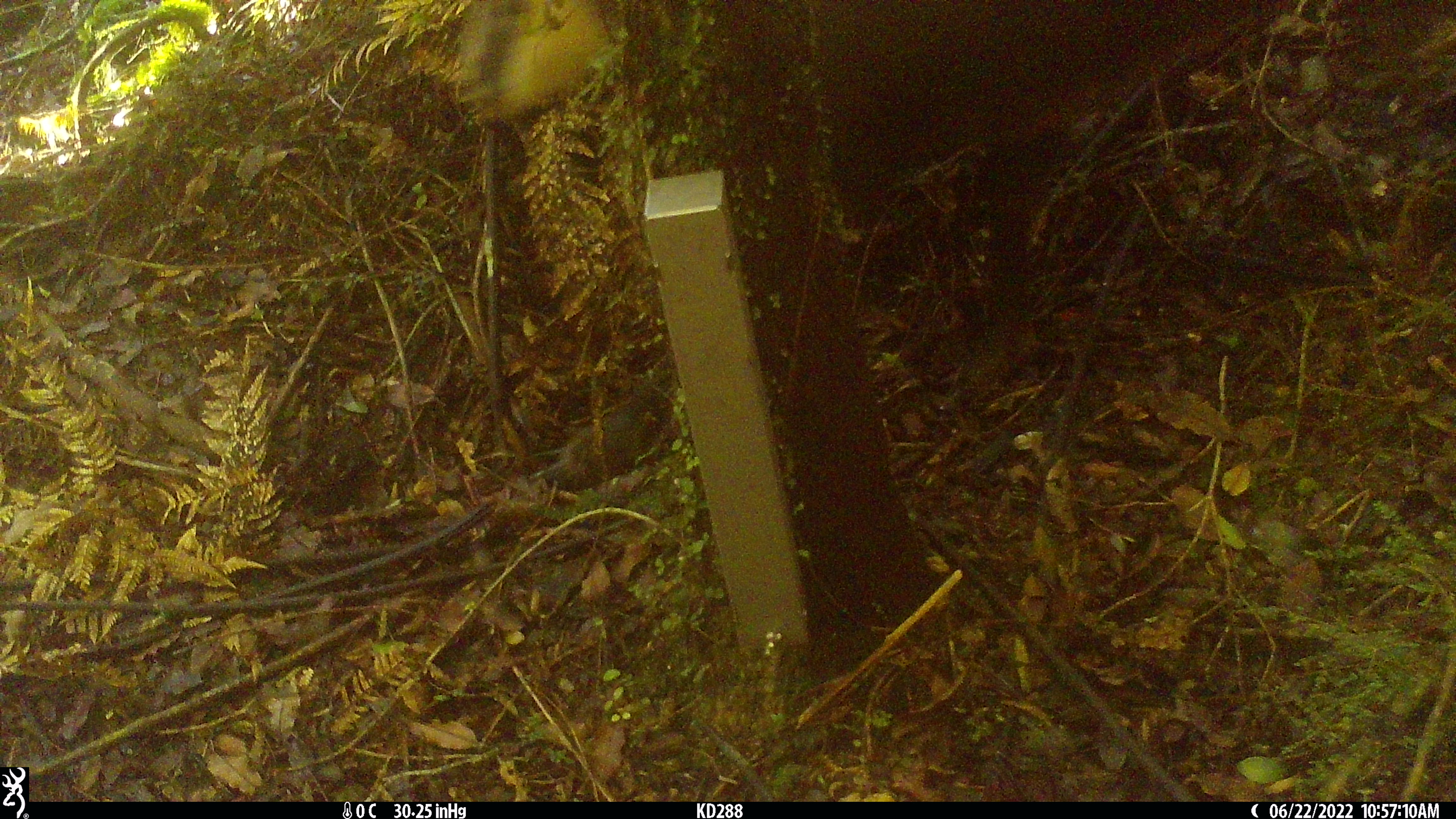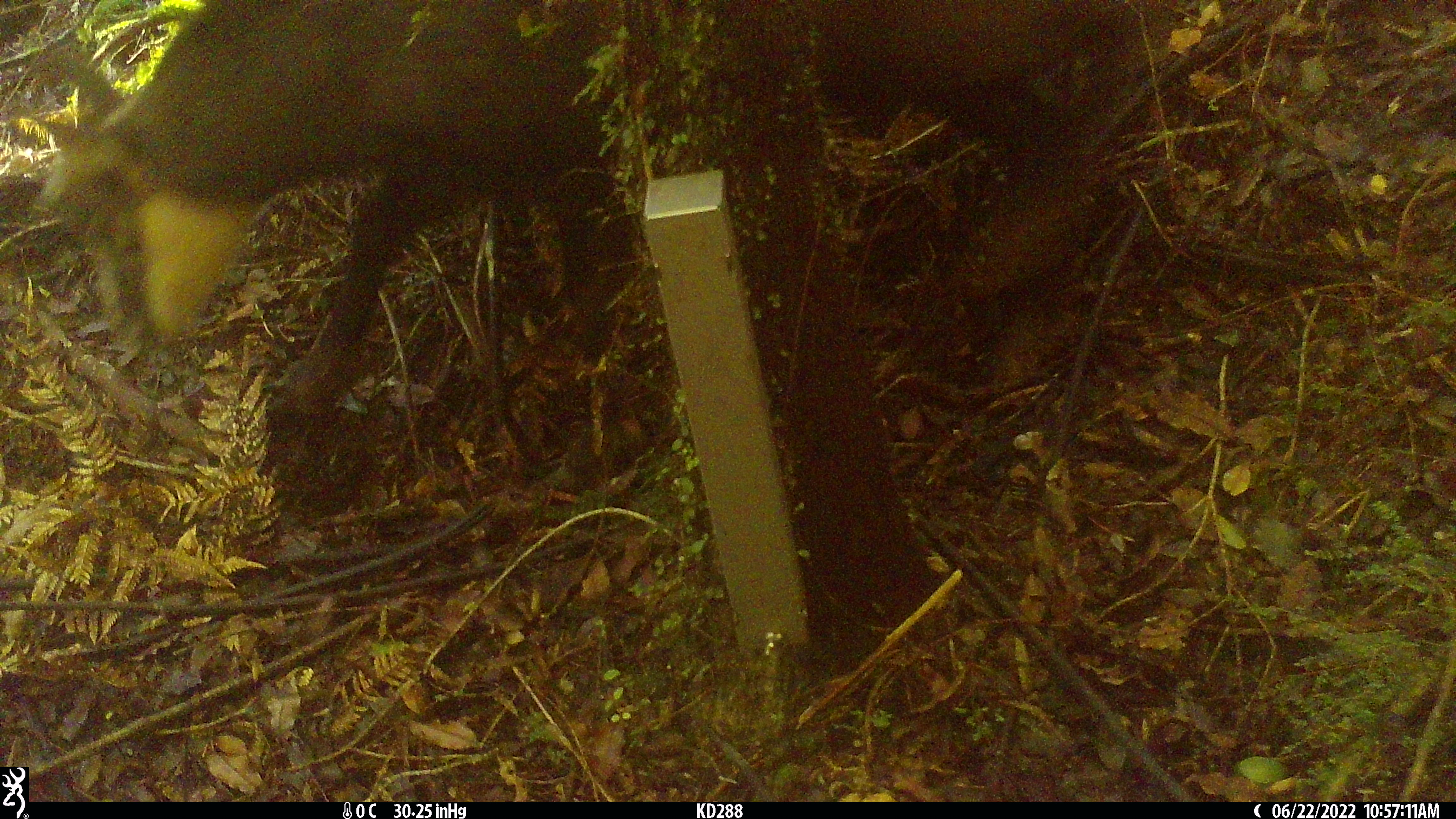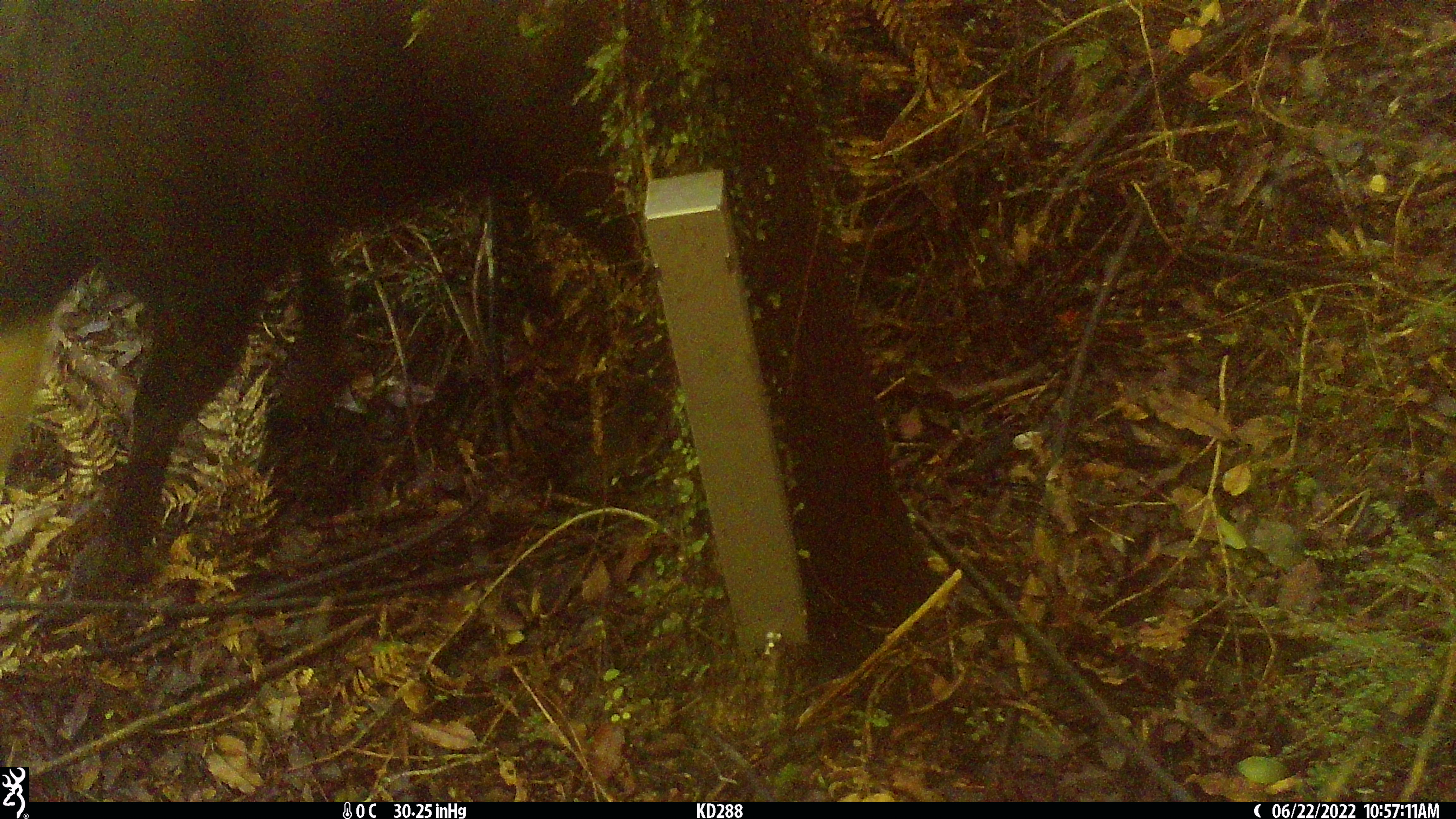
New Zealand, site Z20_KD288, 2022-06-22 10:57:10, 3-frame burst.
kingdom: Animalia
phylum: Chordata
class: Mammalia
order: Artiodactyla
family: Bovidae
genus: Rupicapra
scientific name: Rupicapra rupicapra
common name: alpine chamois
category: chamois